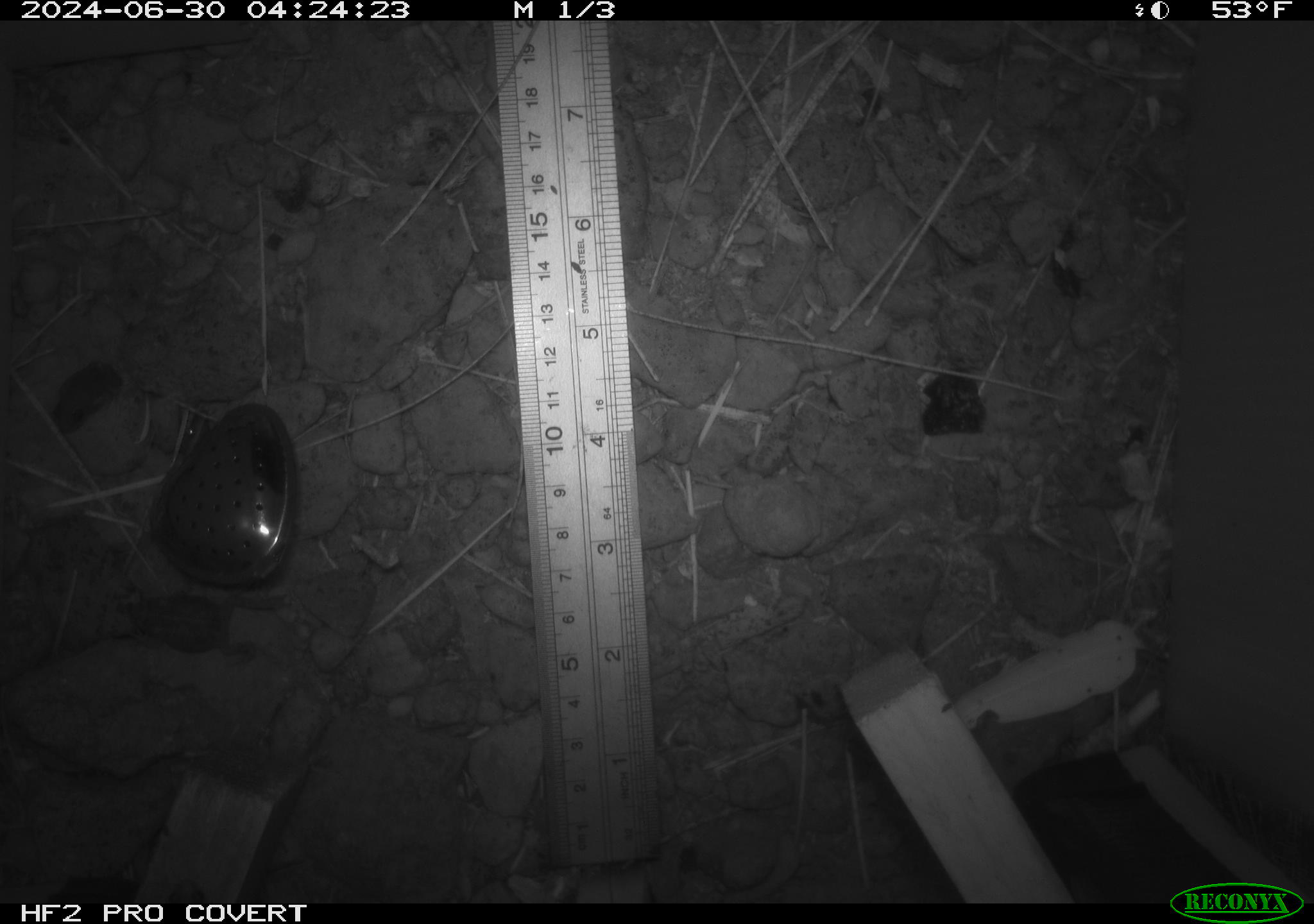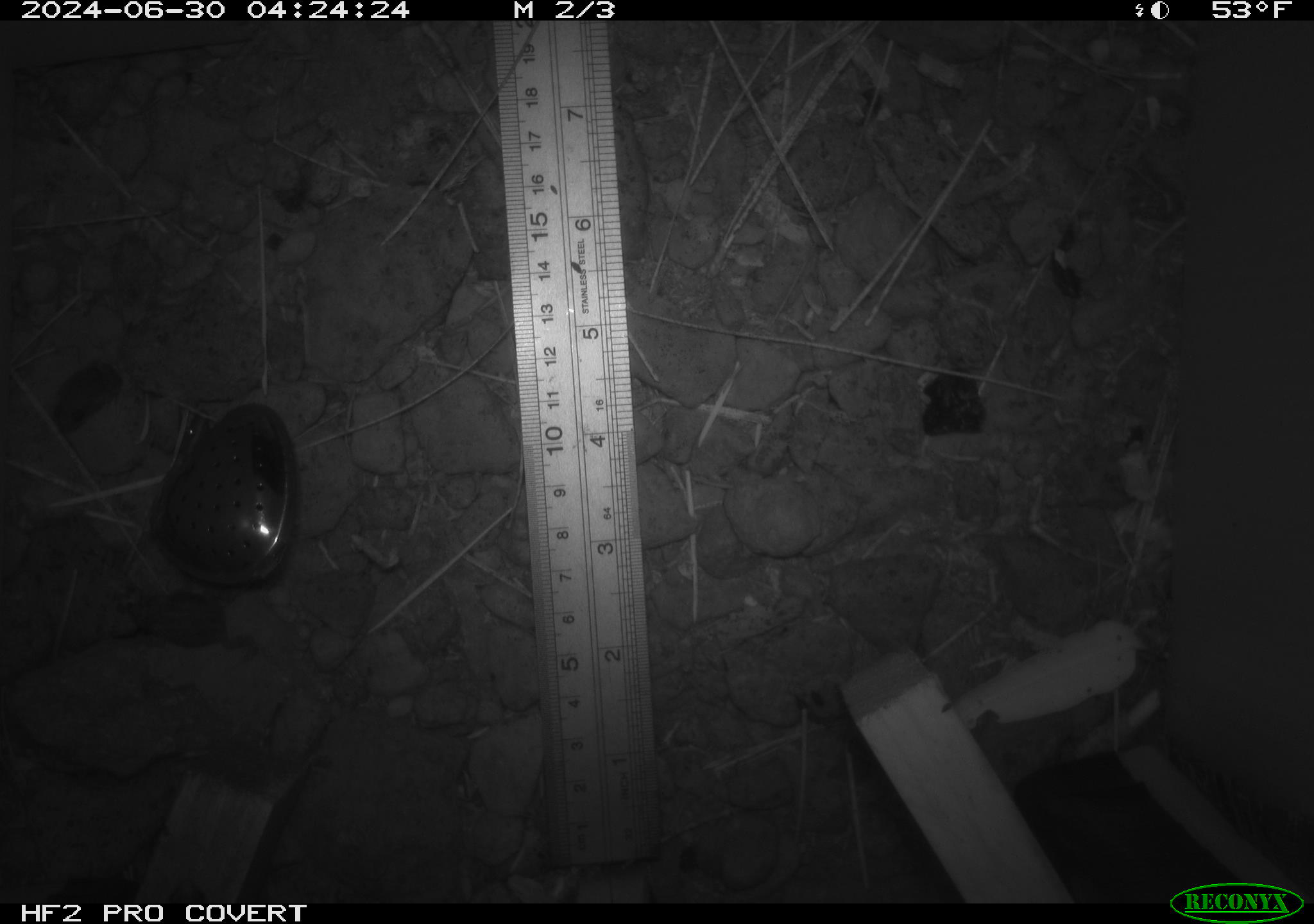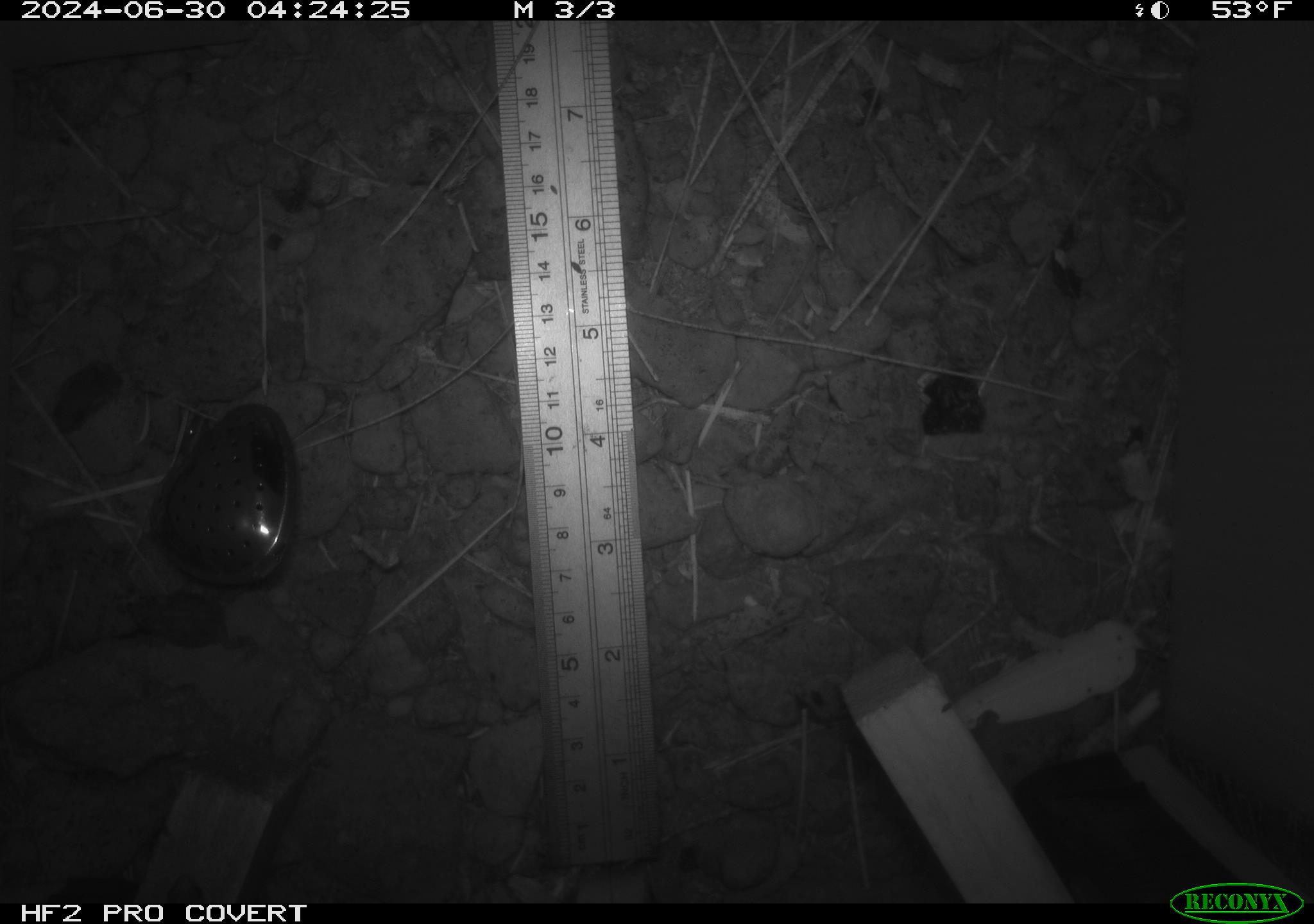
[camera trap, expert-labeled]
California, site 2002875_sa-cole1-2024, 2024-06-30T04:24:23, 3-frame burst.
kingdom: Animalia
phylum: Chordata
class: Amphibia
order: Anura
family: Bufonidae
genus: Anaxyrus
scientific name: Anaxyrus boreas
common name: western toad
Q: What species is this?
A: Western toad (Anaxyrus boreas).